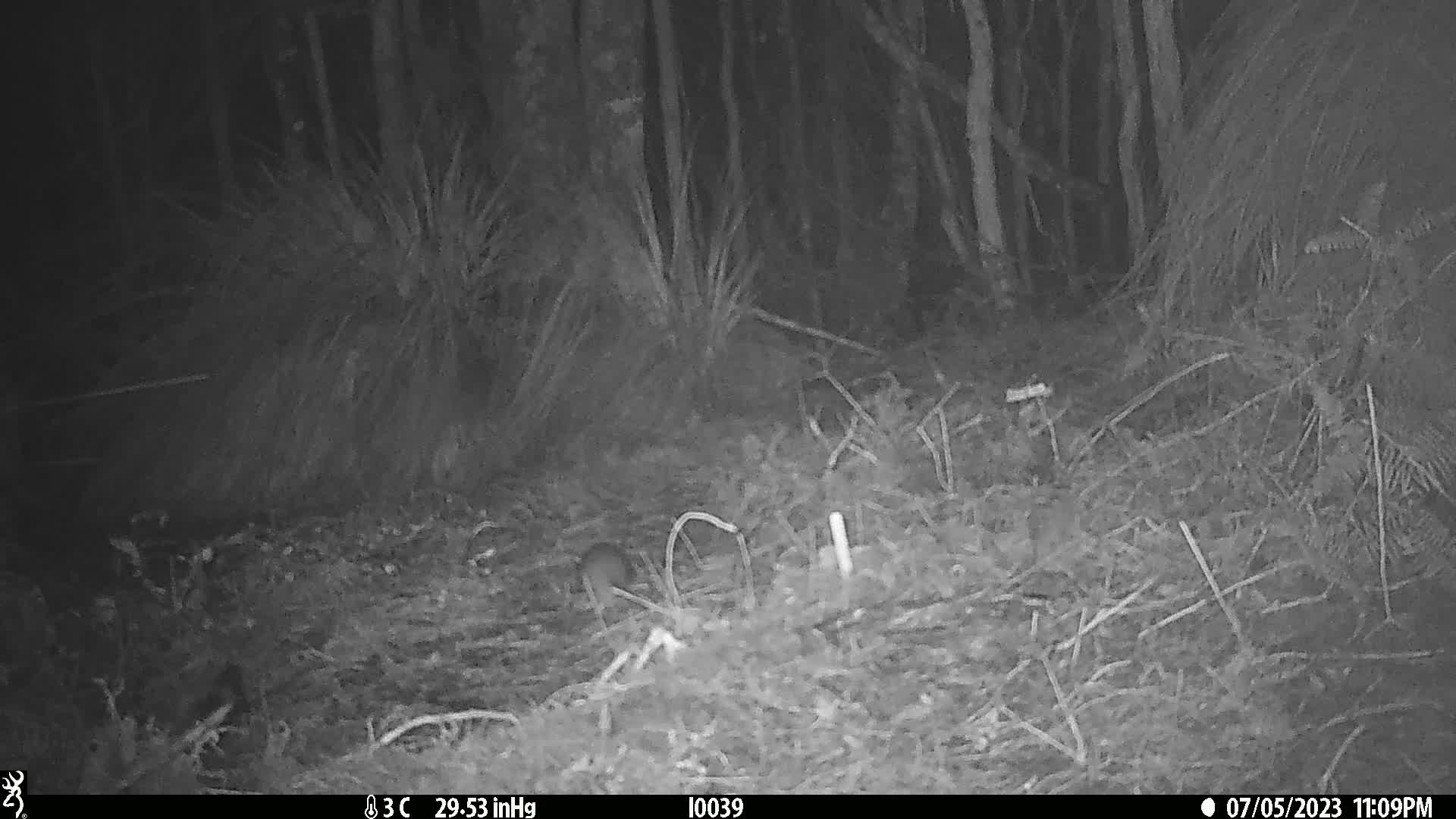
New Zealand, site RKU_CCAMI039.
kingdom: Animalia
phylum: Chordata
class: Mammalia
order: Rodentia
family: Muridae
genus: Rattus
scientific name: Rattus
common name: rat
Rat (Rattus).